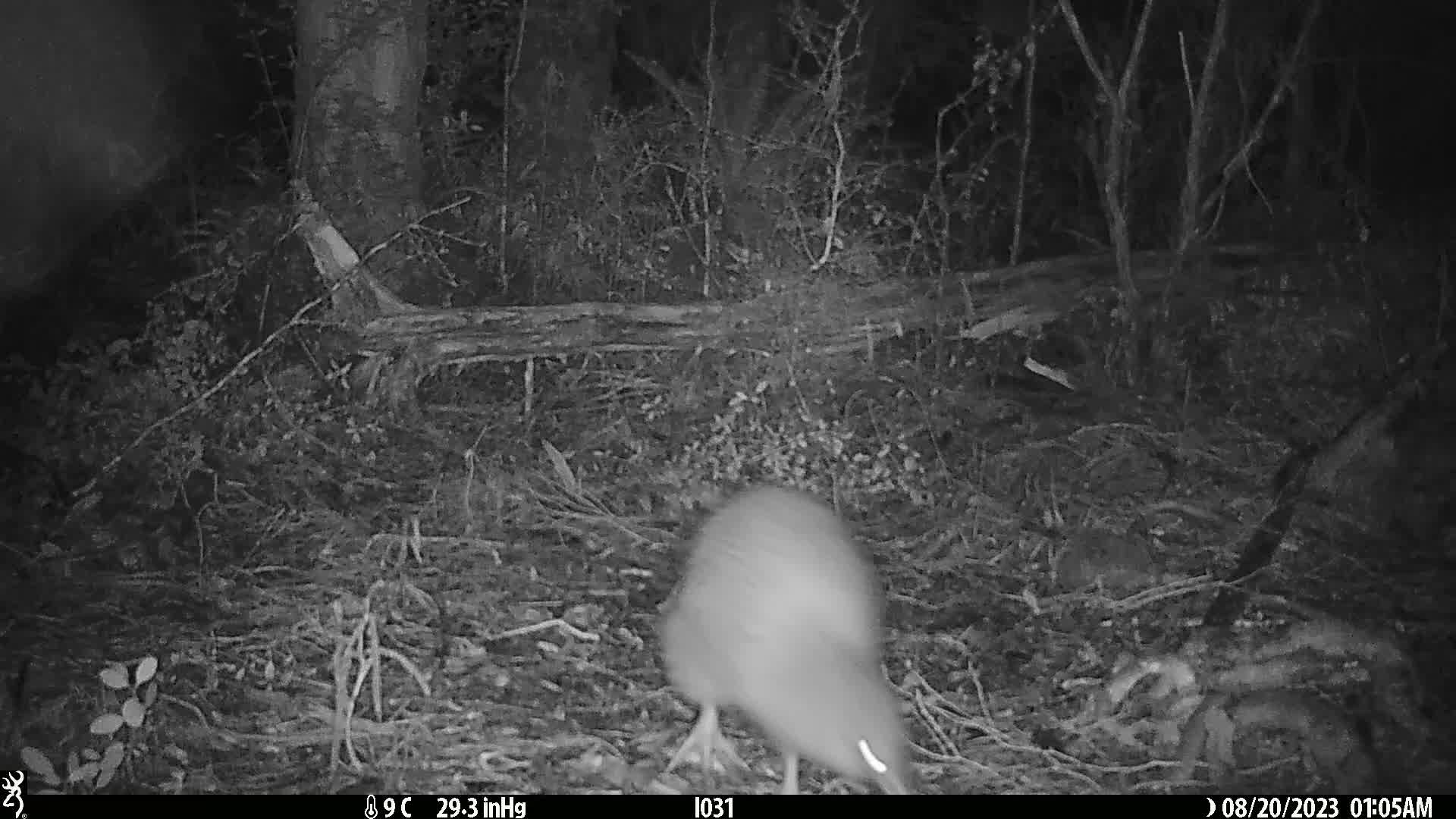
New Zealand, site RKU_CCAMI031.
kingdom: Animalia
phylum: Chordata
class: Aves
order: Apterygiformes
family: Apterygidae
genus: Apteryx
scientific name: Apteryx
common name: kiwi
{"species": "kiwi (Apteryx)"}